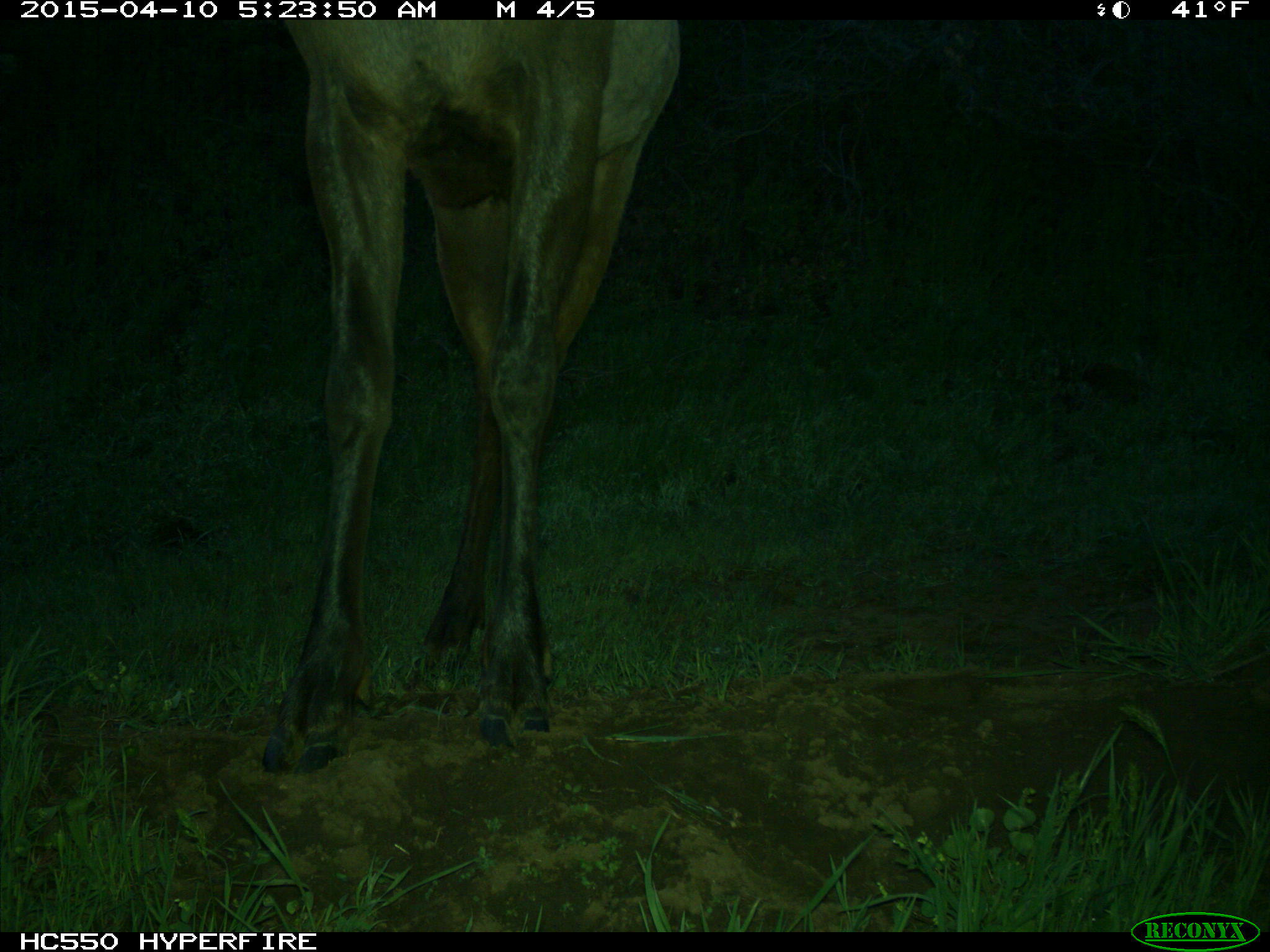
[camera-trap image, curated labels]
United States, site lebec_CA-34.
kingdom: Animalia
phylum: Chordata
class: Mammalia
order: Artiodactyla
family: Cervidae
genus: Cervus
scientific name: Cervus canadensis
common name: elk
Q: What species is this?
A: Cervus canadensis (elk).